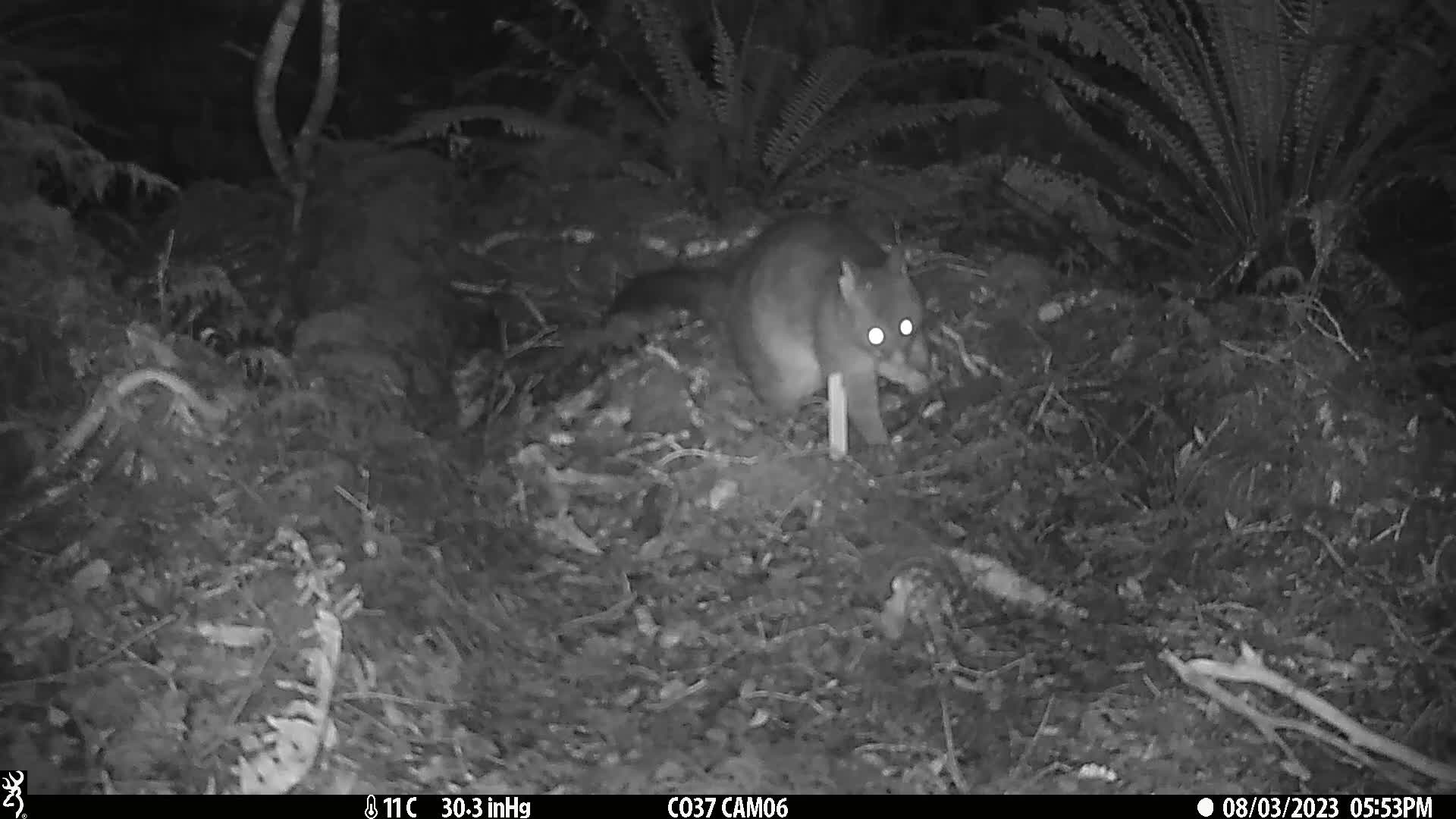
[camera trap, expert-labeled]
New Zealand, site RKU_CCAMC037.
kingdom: Animalia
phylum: Chordata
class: Mammalia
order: Diprotodontia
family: Phalangeridae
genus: Trichosurus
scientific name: Trichosurus vulpecula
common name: common brushtail possum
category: possum